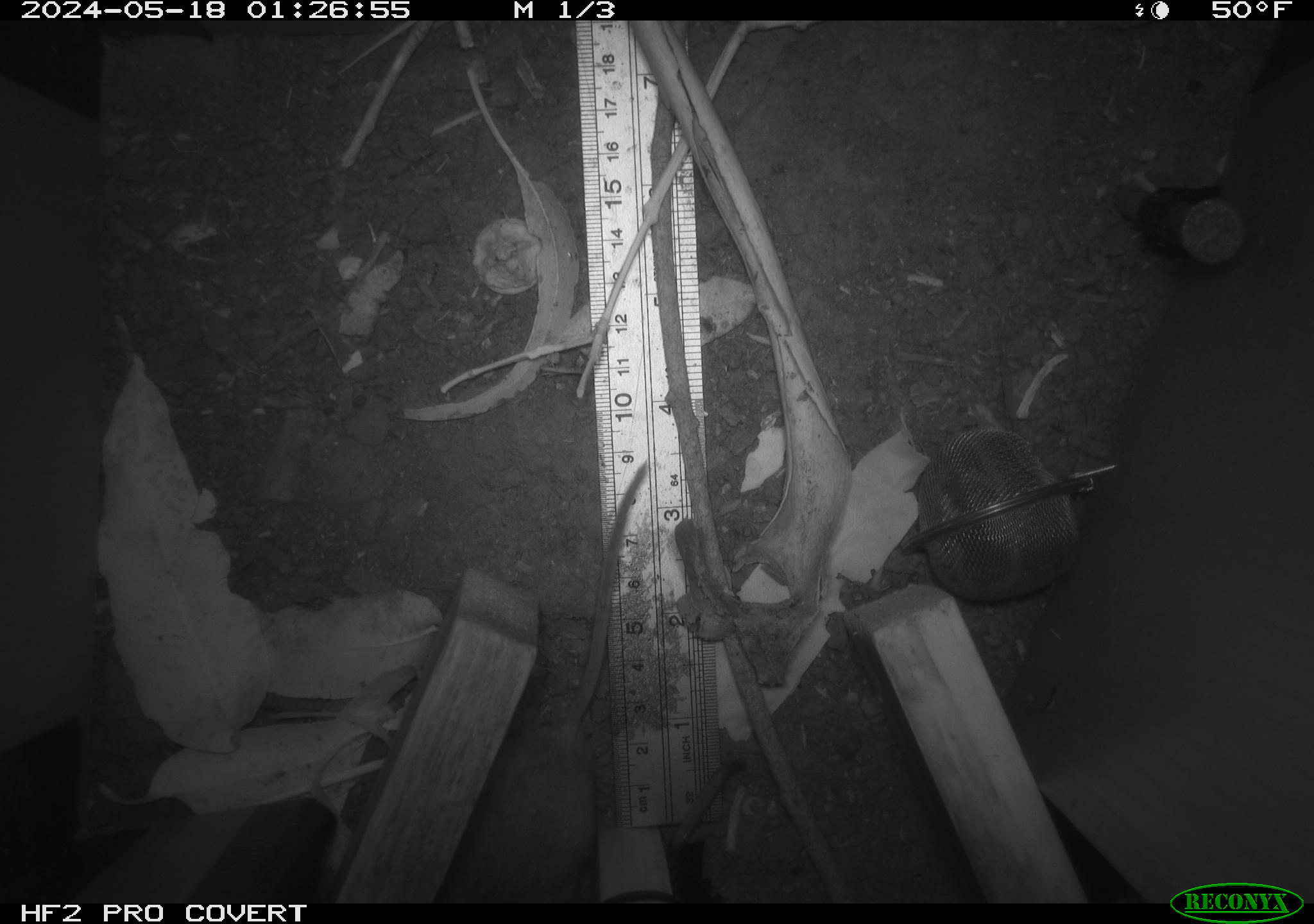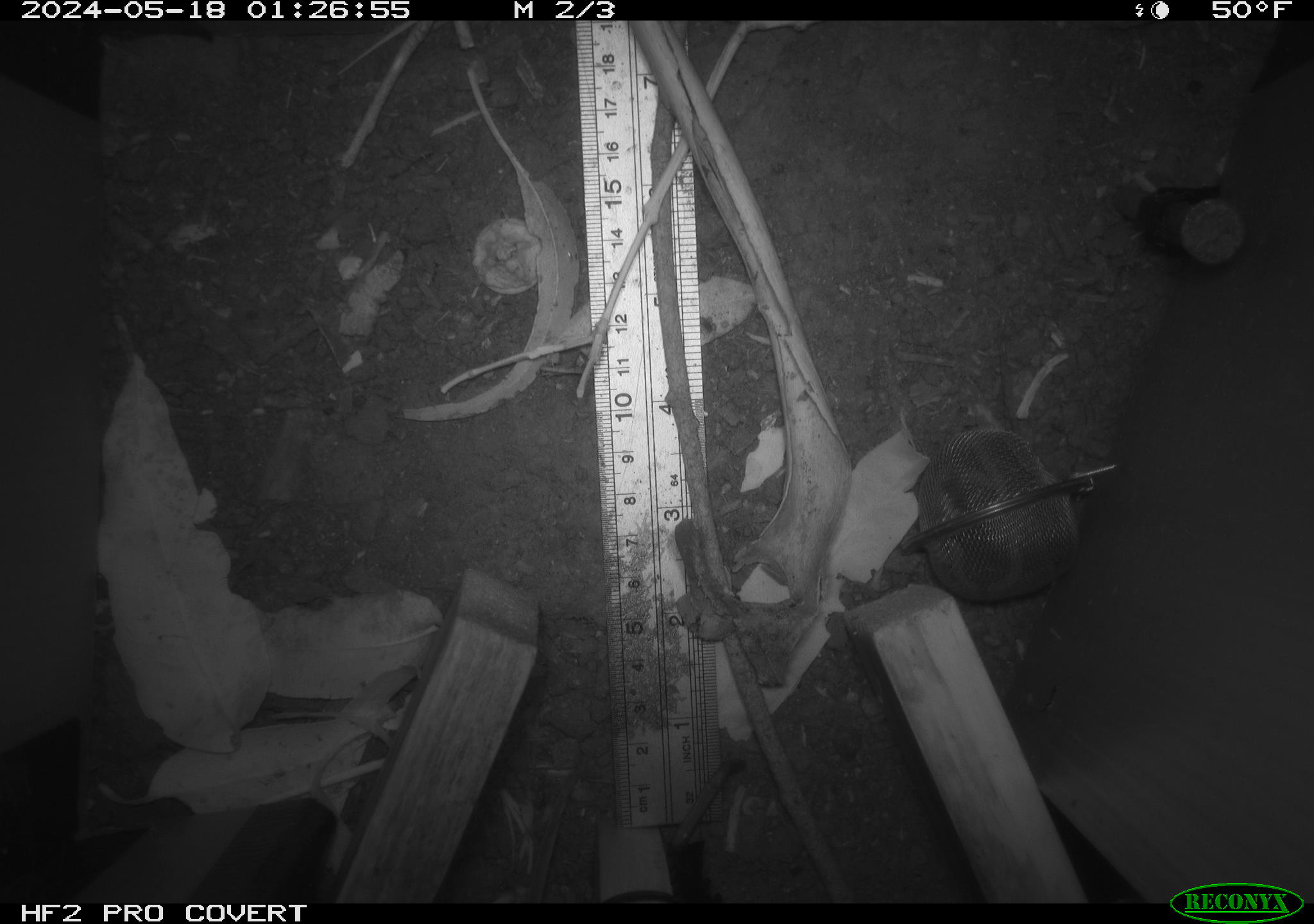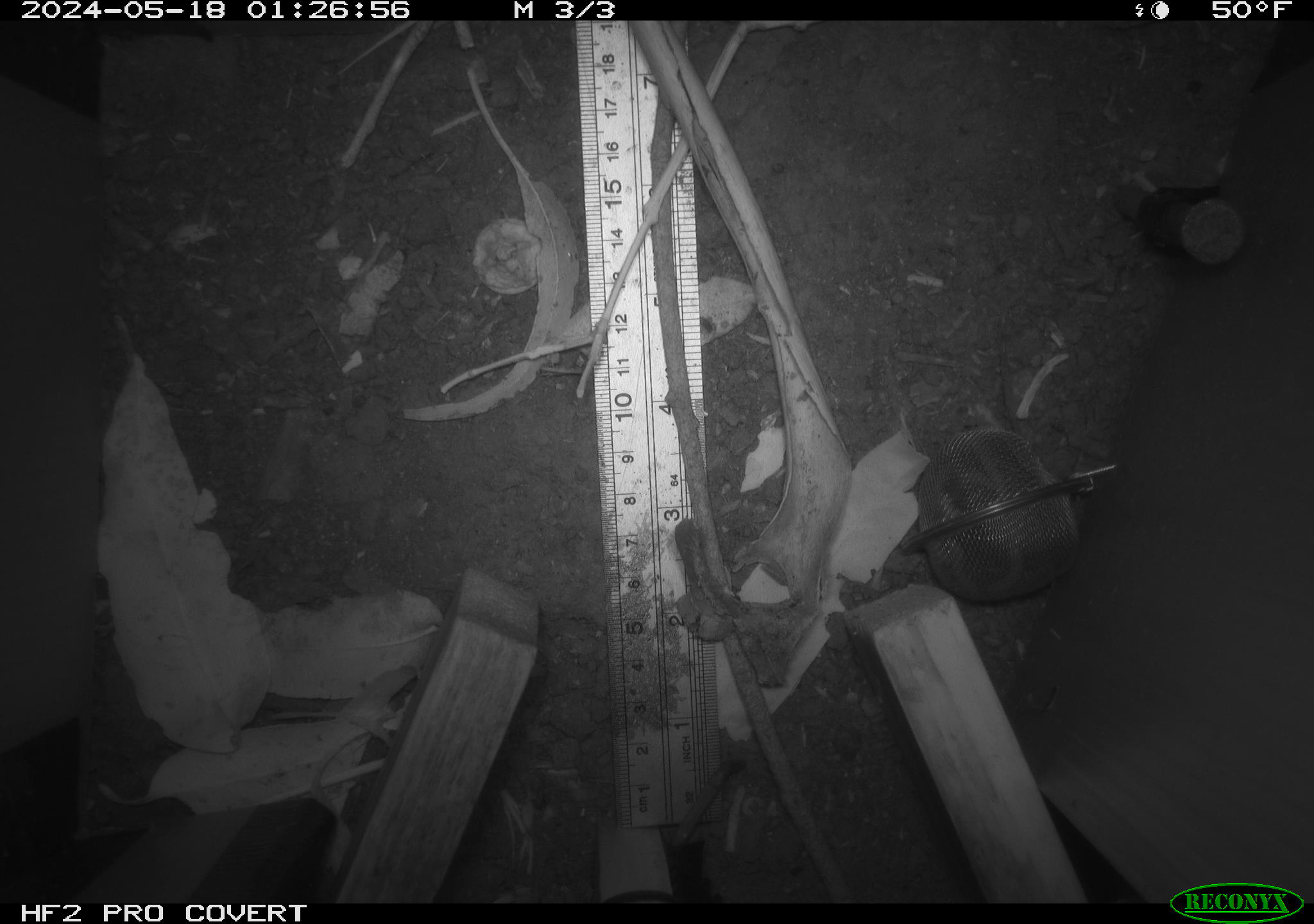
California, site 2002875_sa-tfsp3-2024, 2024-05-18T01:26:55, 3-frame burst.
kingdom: Animalia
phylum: Chordata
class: Mammalia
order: Rodentia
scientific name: Rodentia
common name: rodent